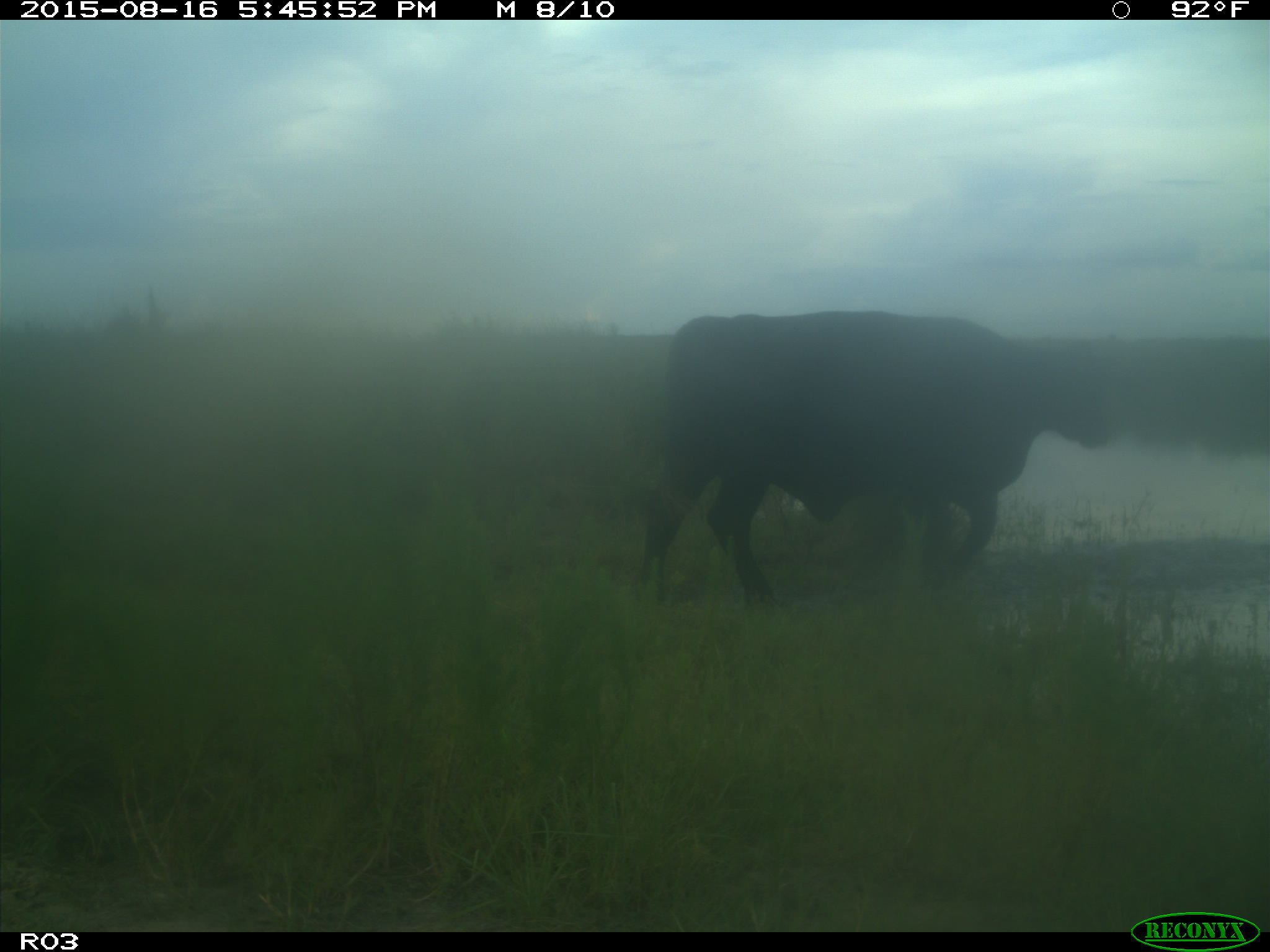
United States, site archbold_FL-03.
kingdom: Animalia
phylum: Chordata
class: Mammalia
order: Artiodactyla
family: Bovidae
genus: Bos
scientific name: Bos taurus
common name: domestic cow